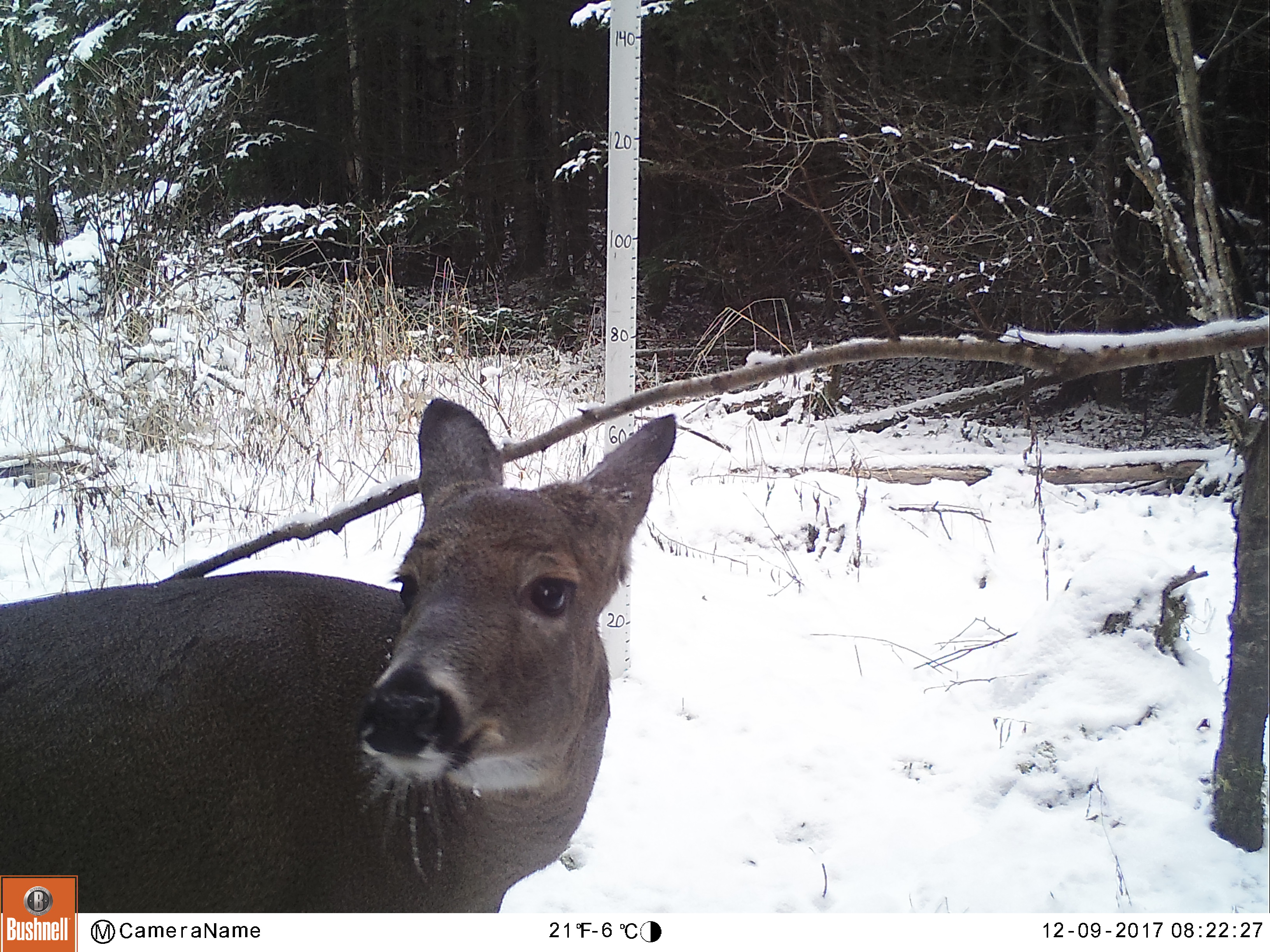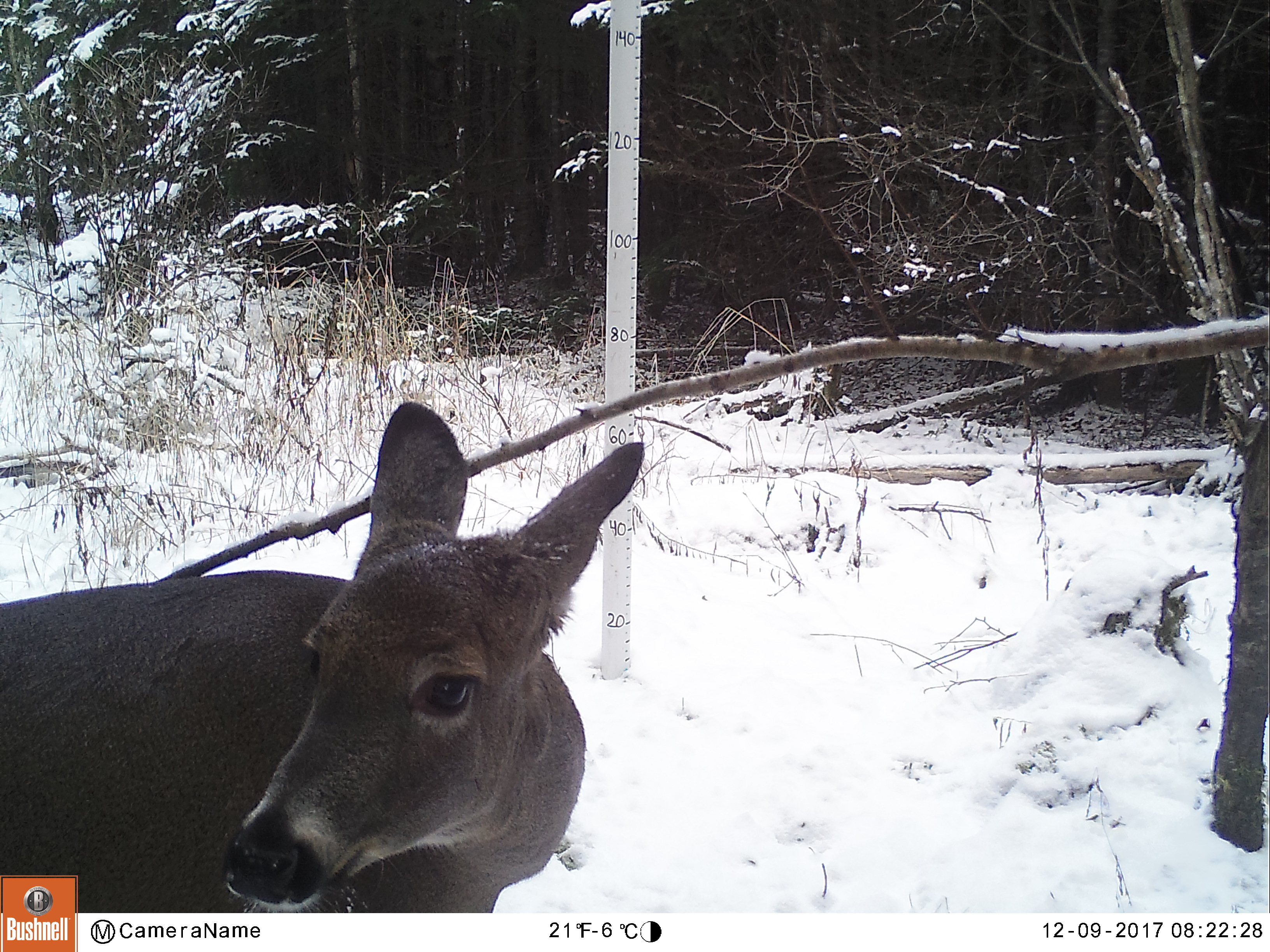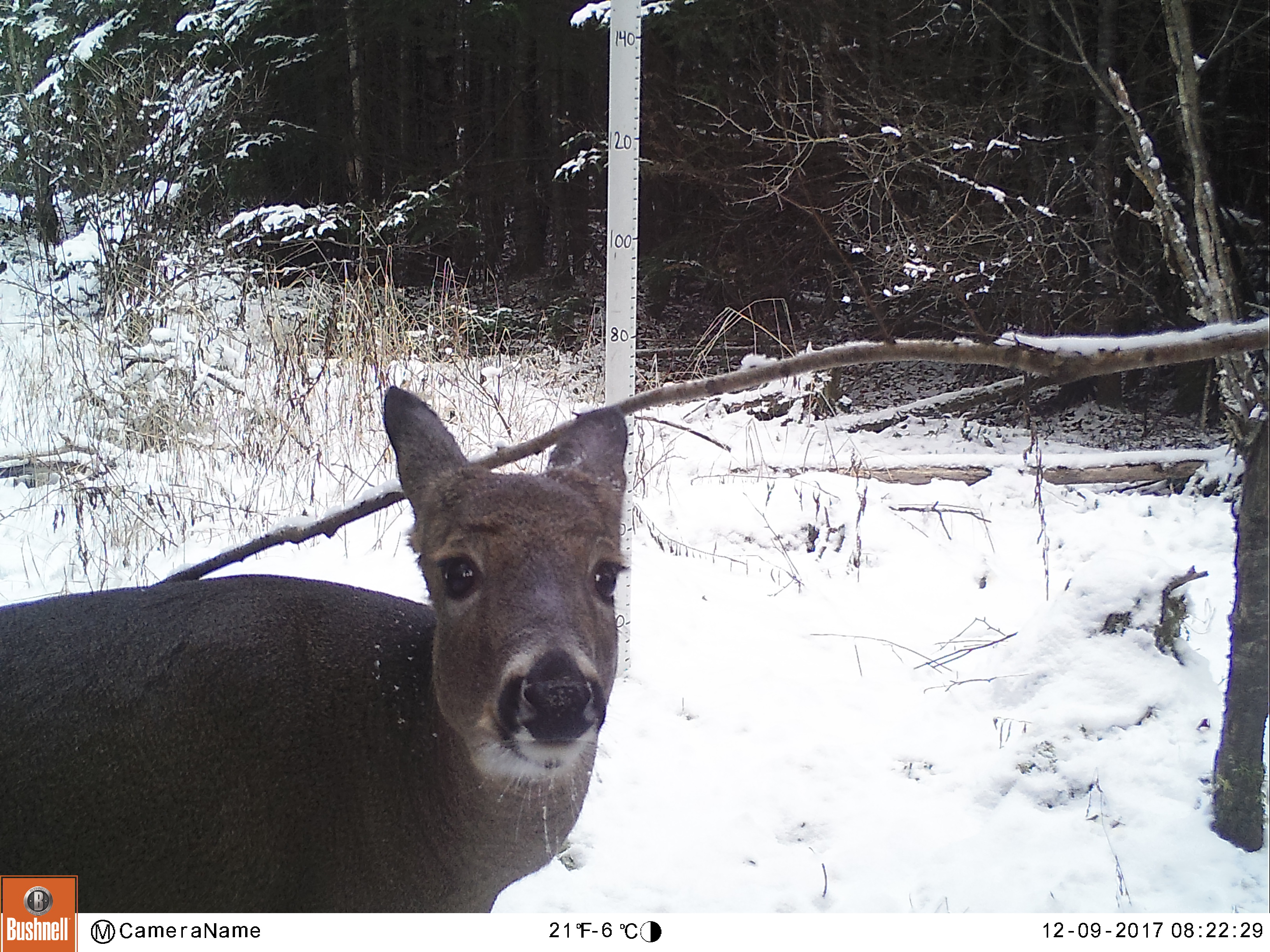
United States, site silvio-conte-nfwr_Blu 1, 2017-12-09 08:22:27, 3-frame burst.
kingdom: Animalia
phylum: Chordata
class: Mammalia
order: Artiodactyla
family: Cervidae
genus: Odocoileus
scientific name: Odocoileus virginianus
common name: white-tailed deer